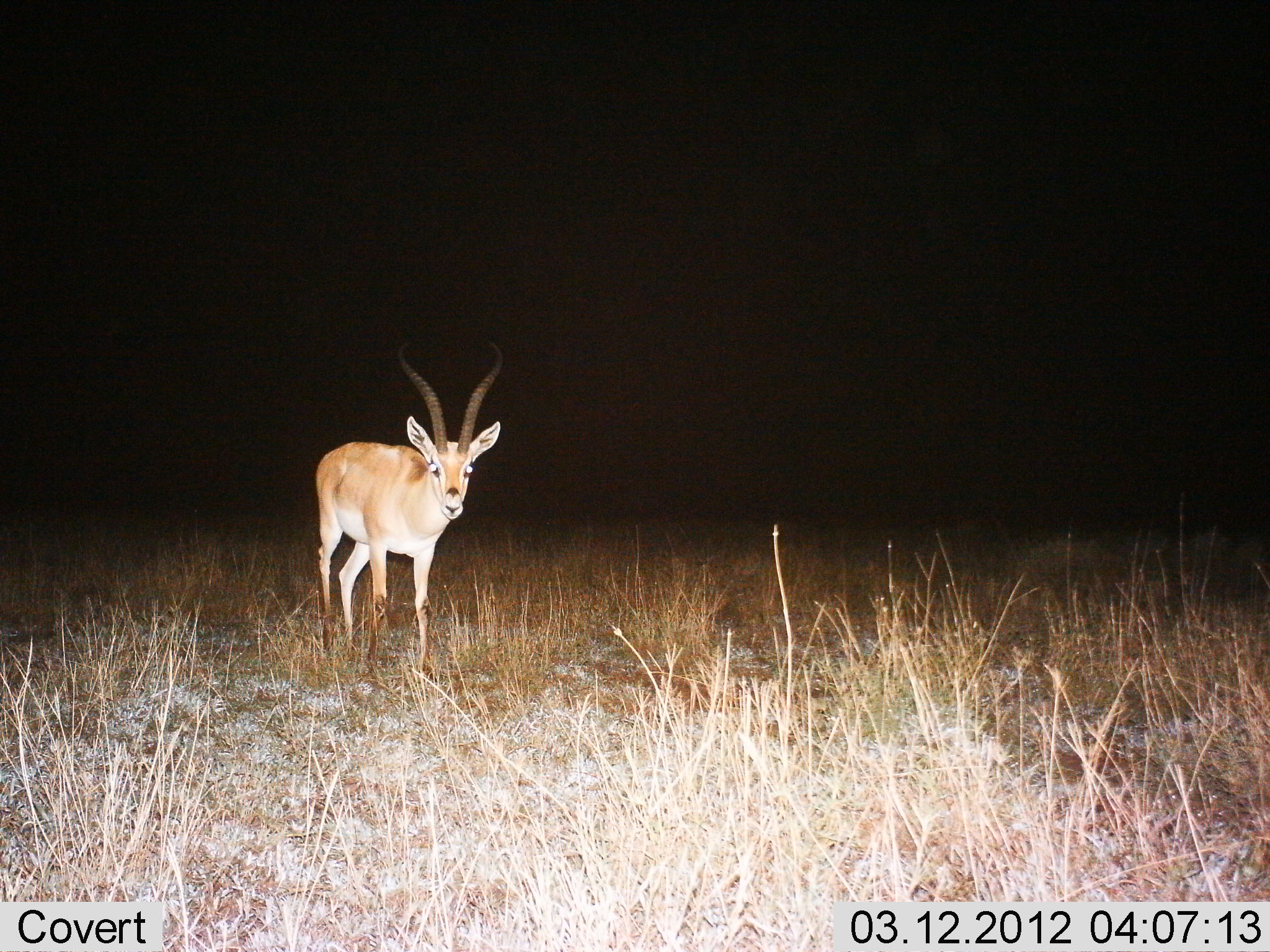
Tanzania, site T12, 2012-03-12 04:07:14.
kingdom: Animalia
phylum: Chordata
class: Mammalia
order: Artiodactyla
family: Bovidae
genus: Nanger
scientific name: Nanger granti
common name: grant's gazelle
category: gazellegrants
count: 1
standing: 78%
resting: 0%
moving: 28%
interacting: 0%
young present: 0%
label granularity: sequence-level